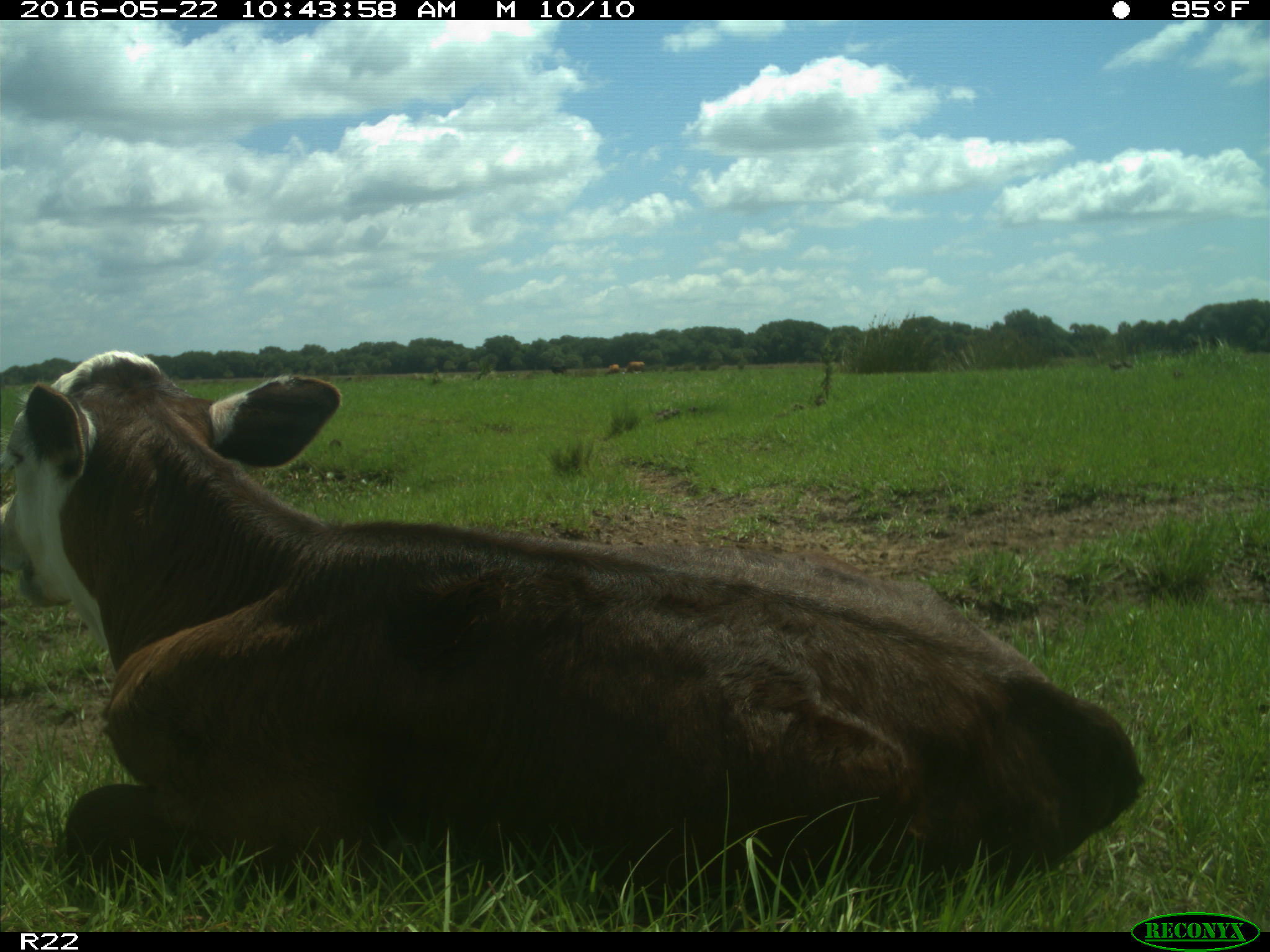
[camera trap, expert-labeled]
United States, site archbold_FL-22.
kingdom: Animalia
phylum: Chordata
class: Mammalia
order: Artiodactyla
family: Bovidae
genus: Bos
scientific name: Bos taurus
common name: domestic cow